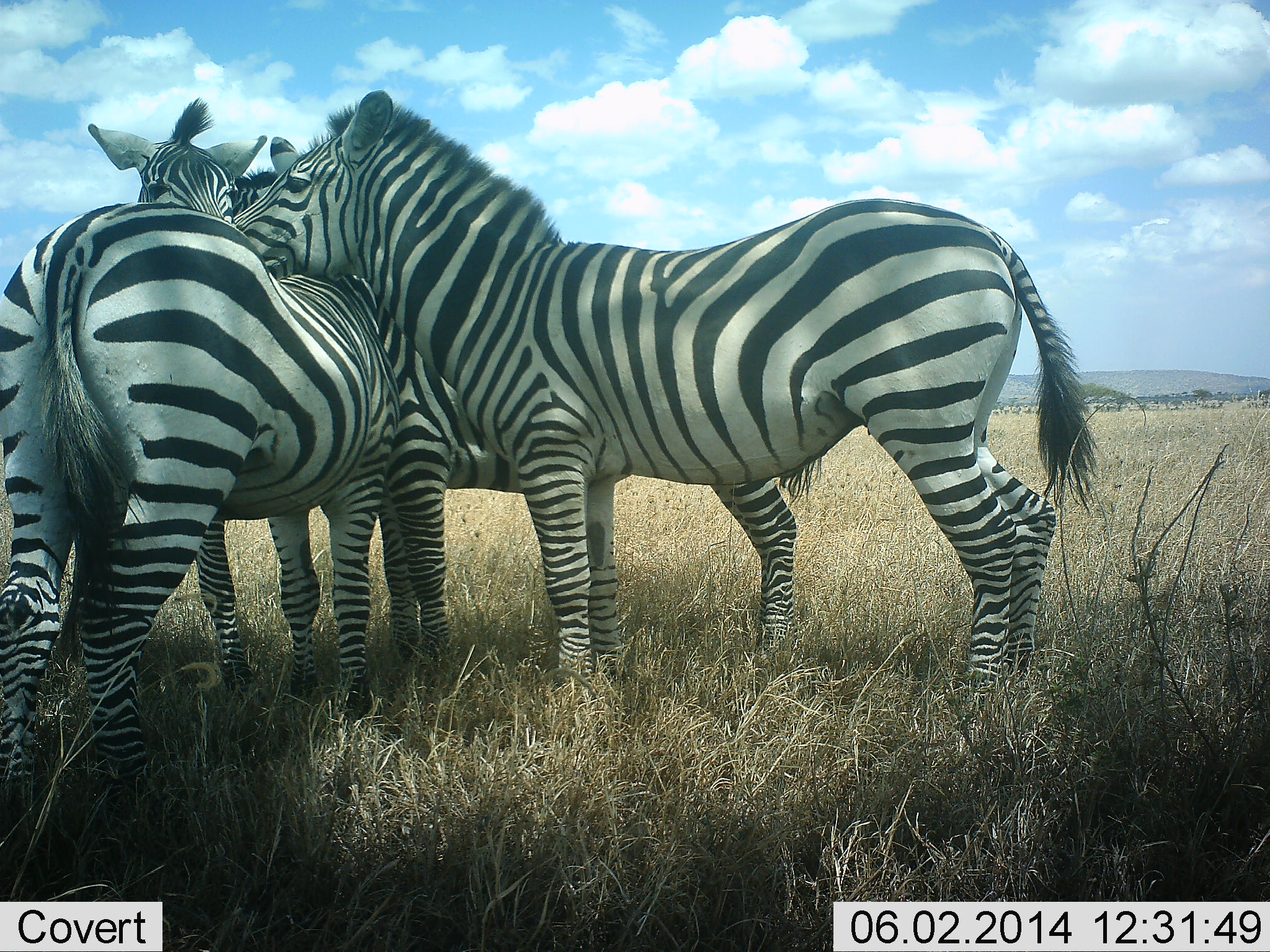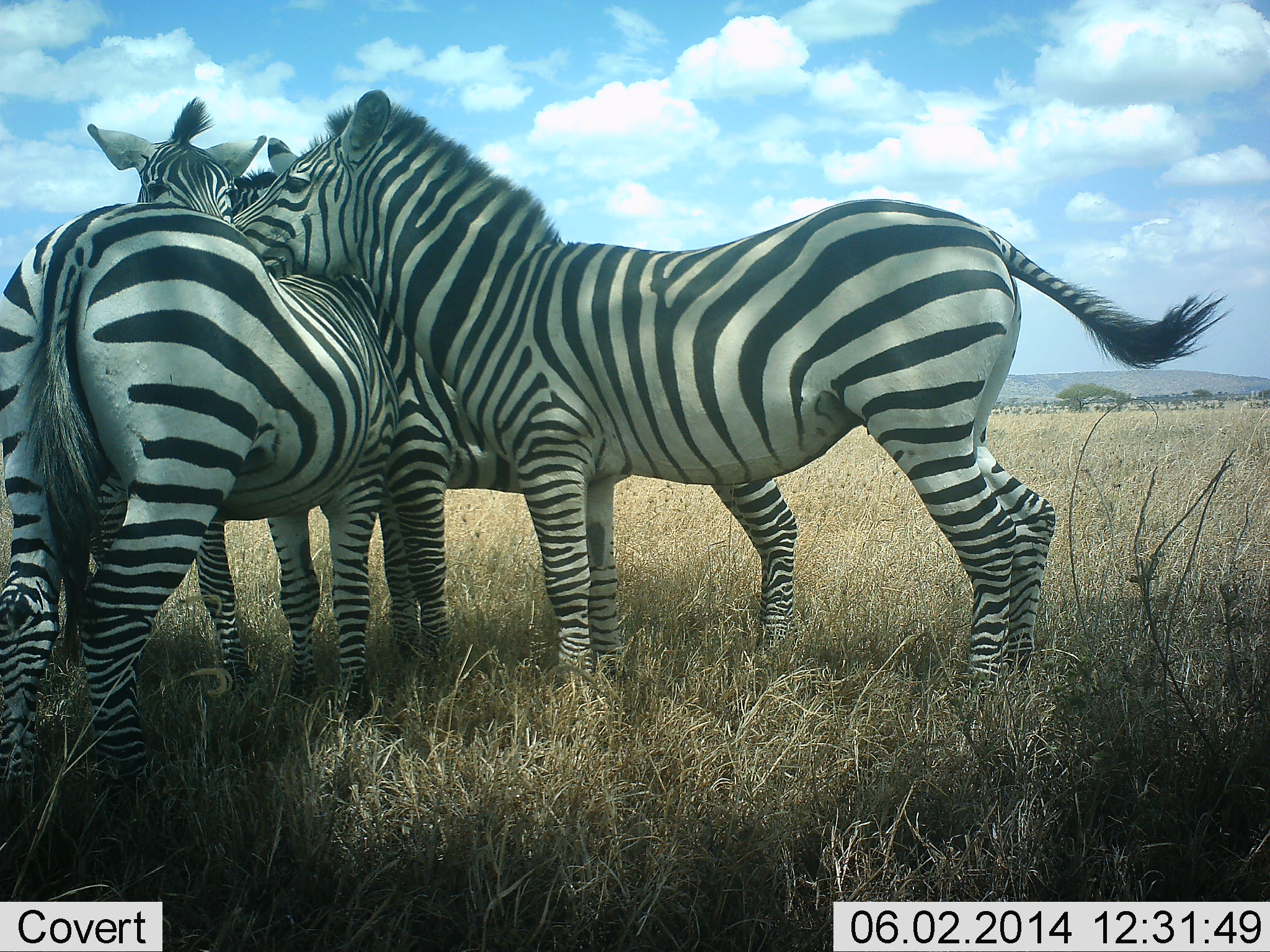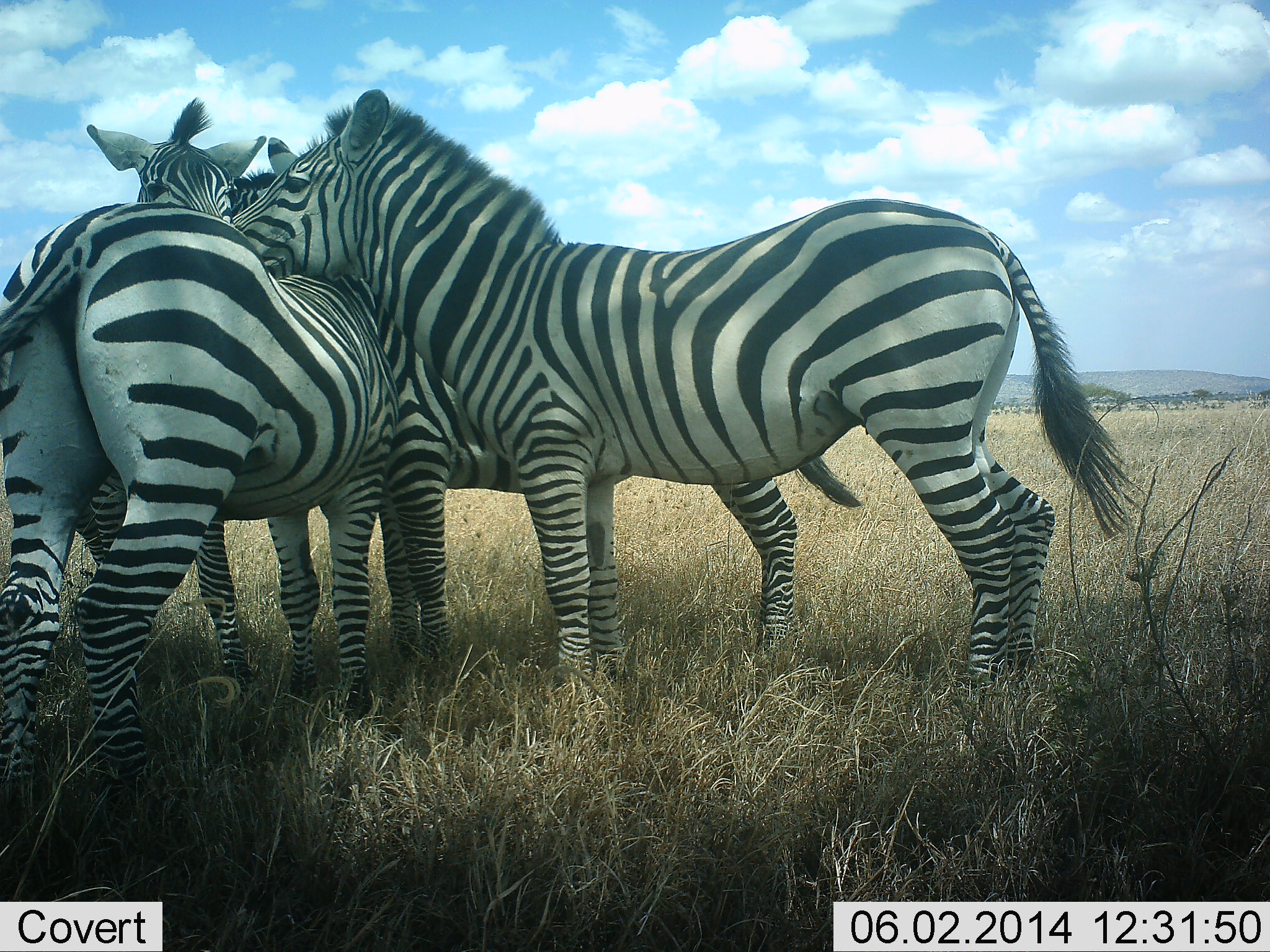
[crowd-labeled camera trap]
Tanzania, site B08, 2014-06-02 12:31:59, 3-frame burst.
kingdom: Animalia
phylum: Chordata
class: Mammalia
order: Perissodactyla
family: Equidae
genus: Equus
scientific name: Equus quagga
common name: plains zebra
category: zebra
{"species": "zebra (plains zebra) (Equus quagga)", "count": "4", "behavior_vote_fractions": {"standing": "70%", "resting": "10%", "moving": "0%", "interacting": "70%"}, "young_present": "0%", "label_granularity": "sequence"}